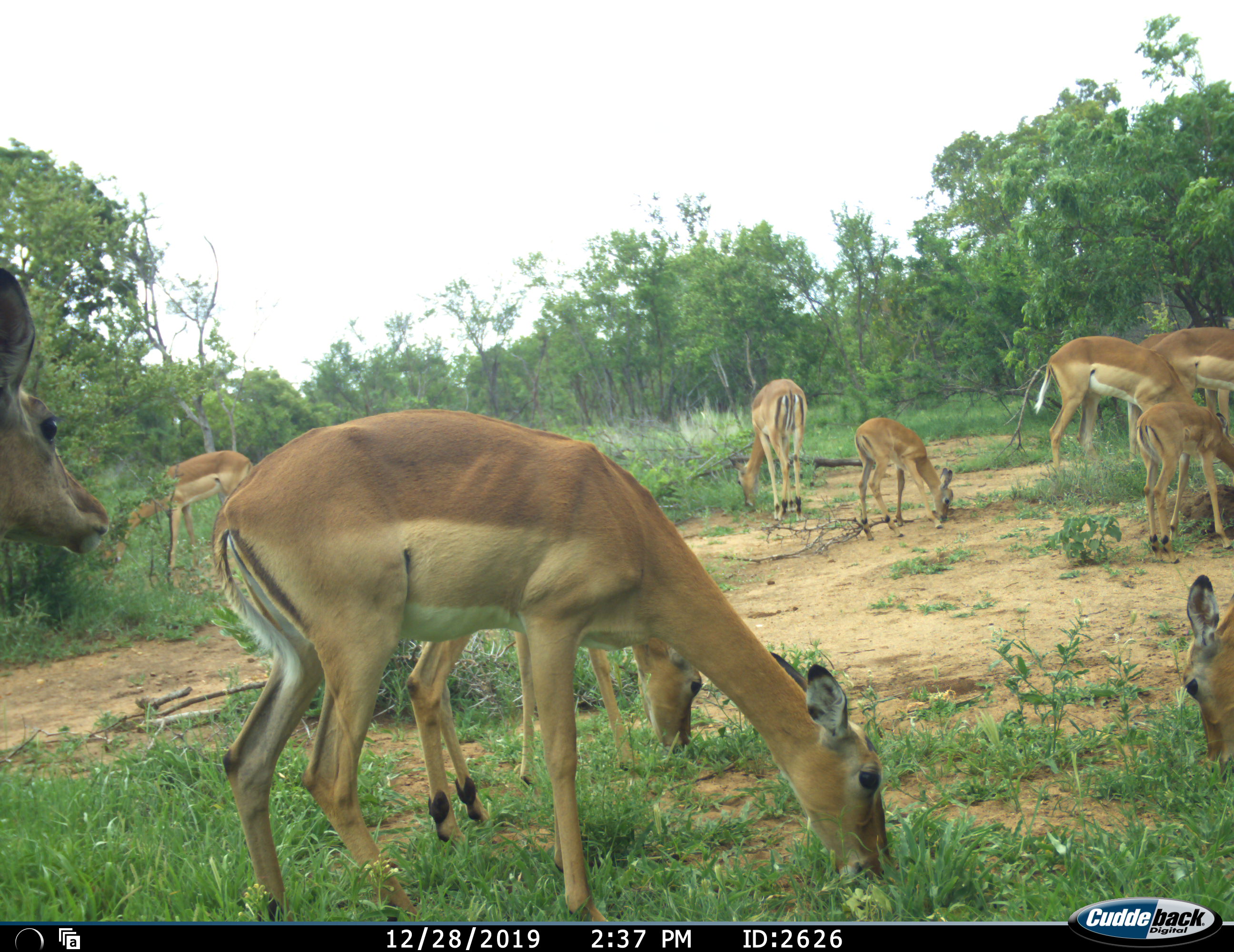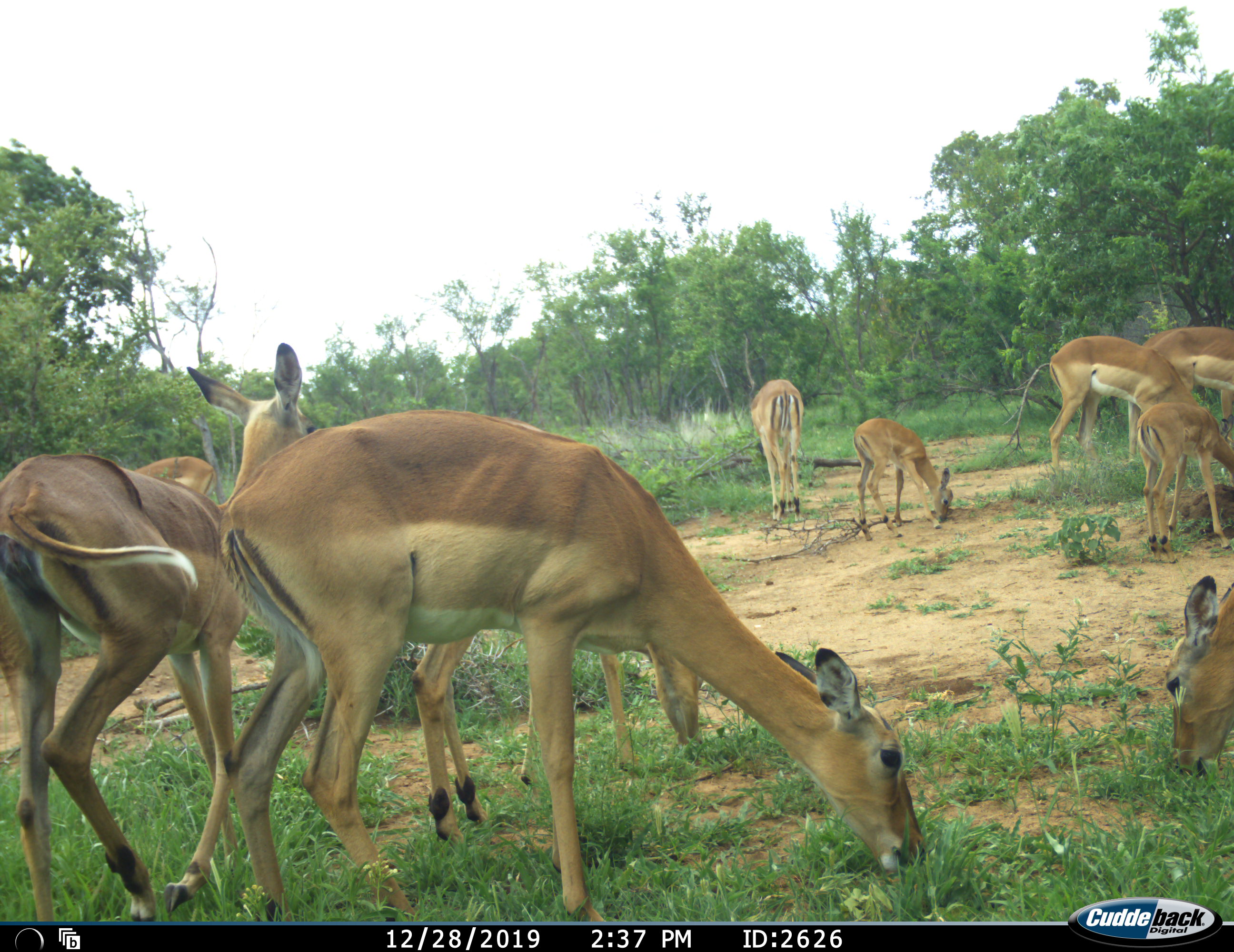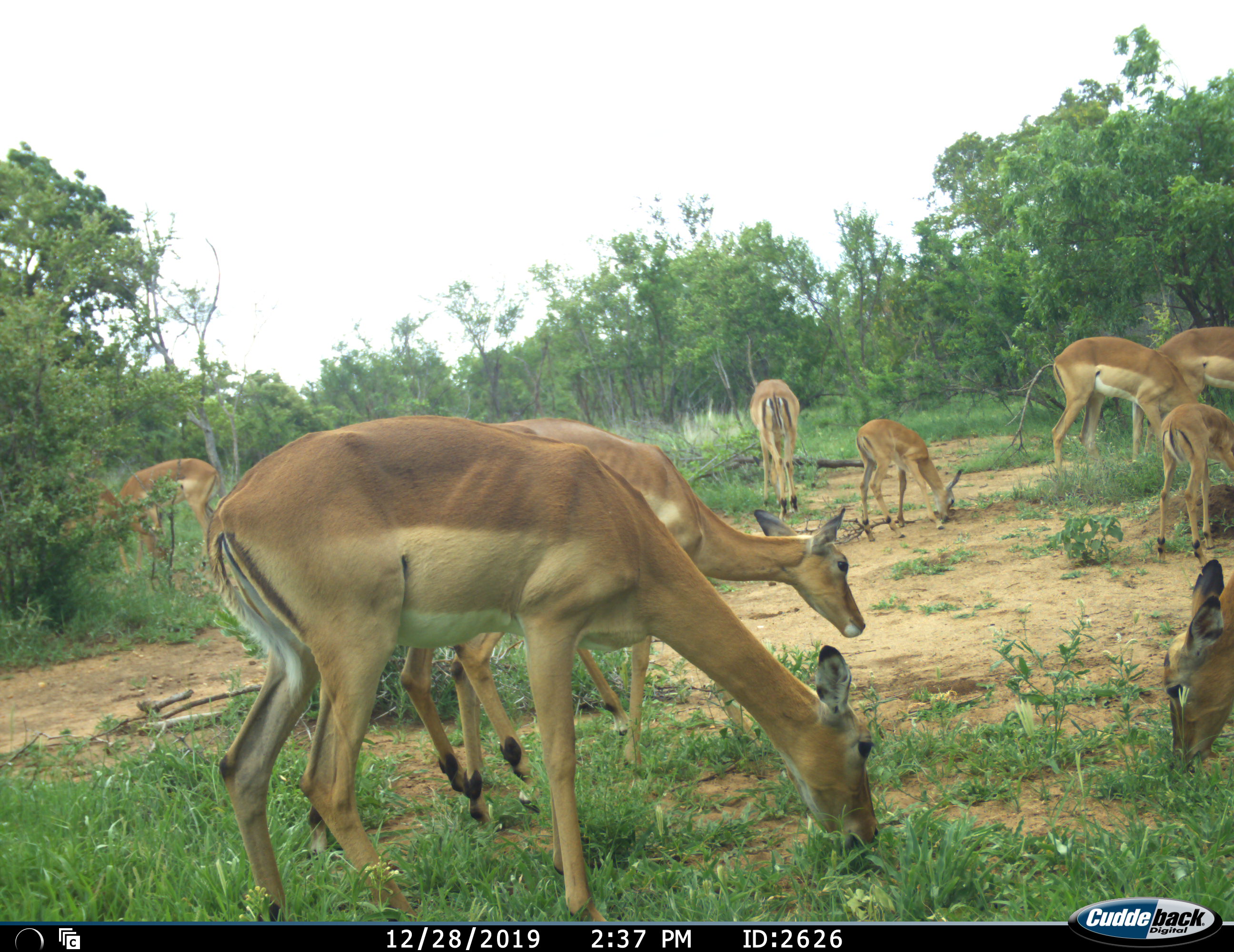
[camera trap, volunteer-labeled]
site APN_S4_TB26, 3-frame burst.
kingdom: Animalia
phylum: Chordata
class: Mammalia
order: Artiodactyla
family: Bovidae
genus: Aepyceros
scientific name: Aepyceros melampus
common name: impala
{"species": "impala (Aepyceros melampus)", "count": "11-50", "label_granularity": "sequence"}